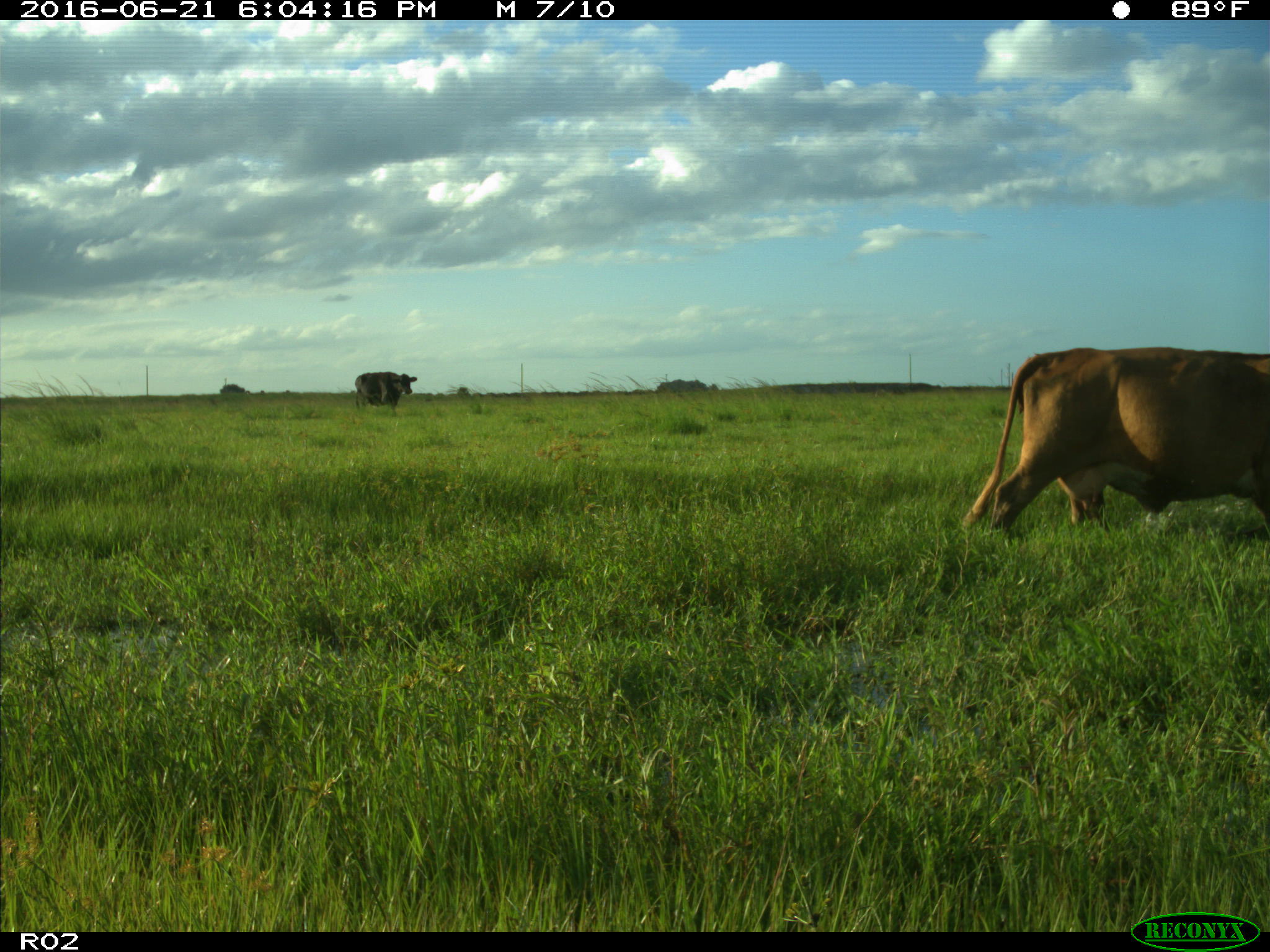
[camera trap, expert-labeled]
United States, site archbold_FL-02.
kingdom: Animalia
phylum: Chordata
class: Mammalia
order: Artiodactyla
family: Bovidae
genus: Bos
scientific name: Bos taurus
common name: domestic cow